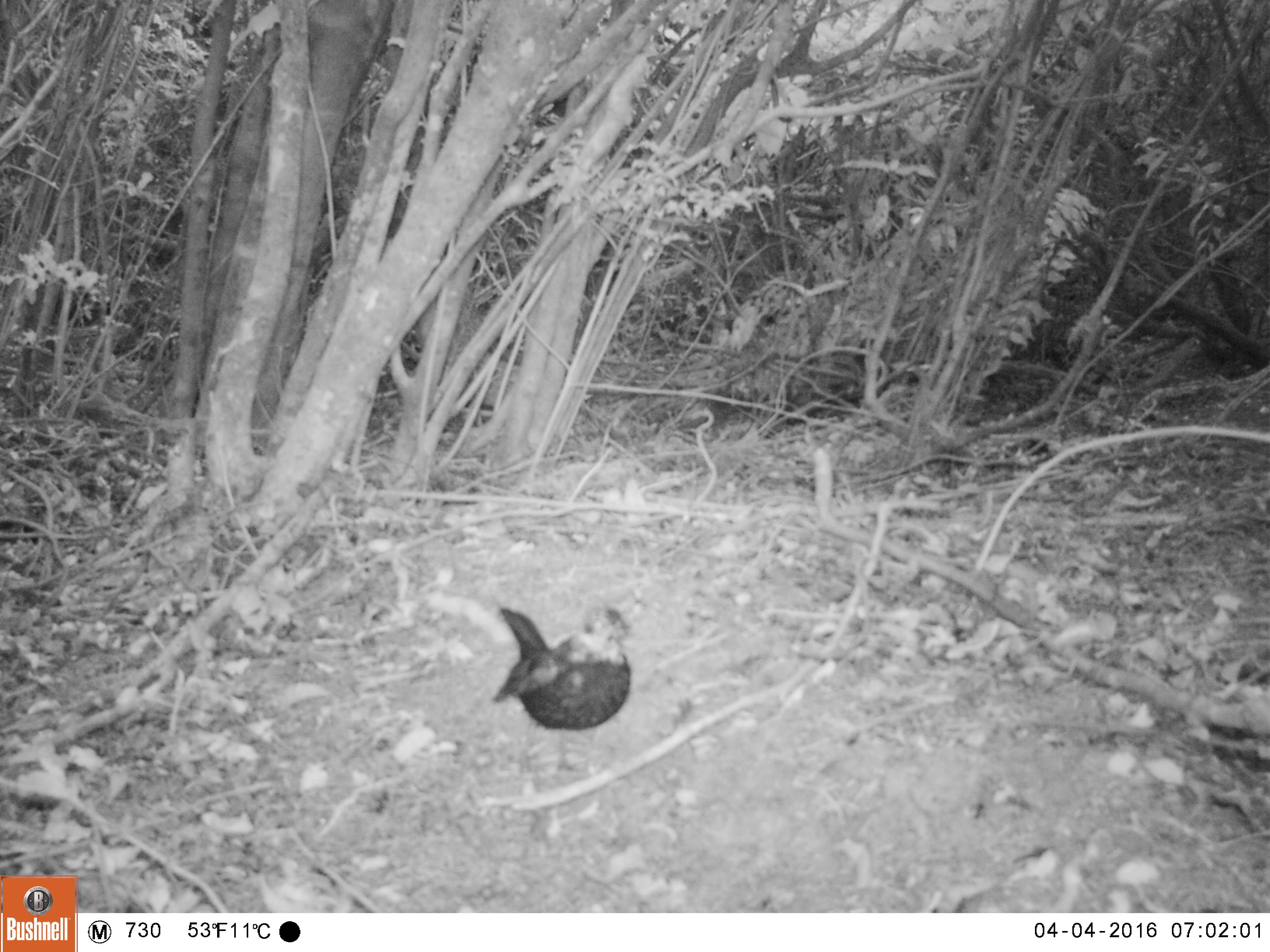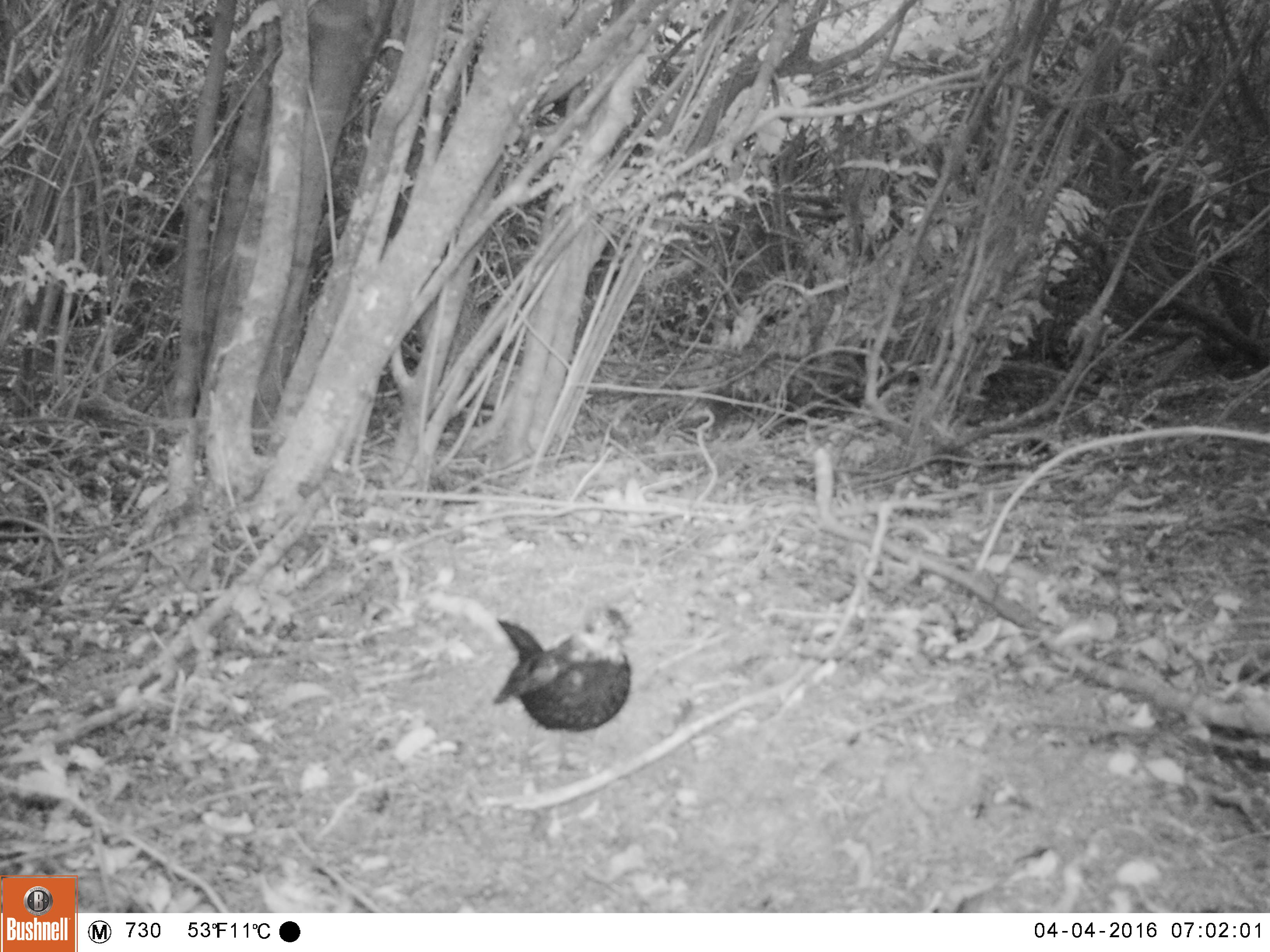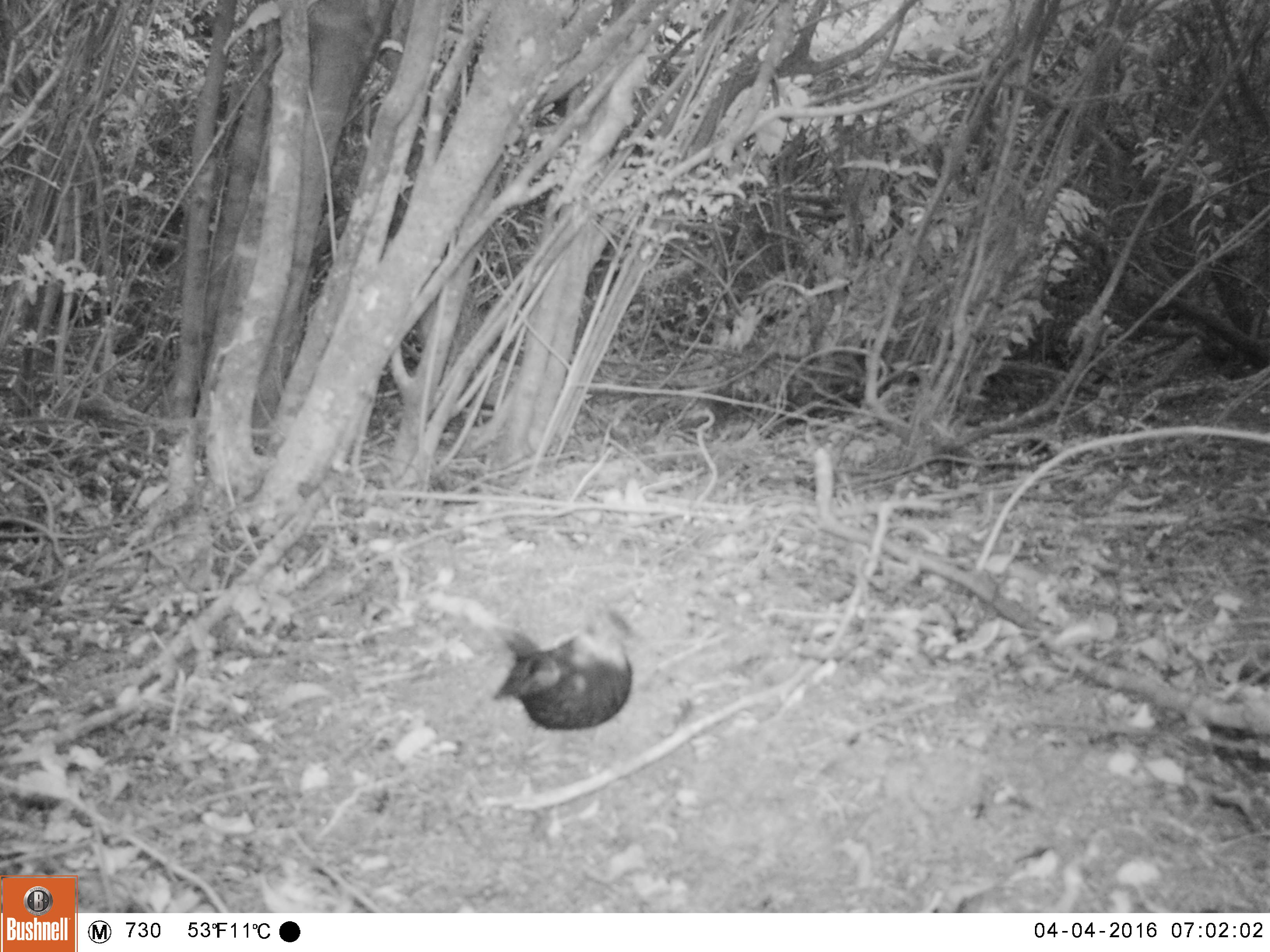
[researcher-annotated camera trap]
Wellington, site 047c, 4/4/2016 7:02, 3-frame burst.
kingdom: Animalia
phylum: Chordata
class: Aves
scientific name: Aves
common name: bird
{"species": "bird (Aves)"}